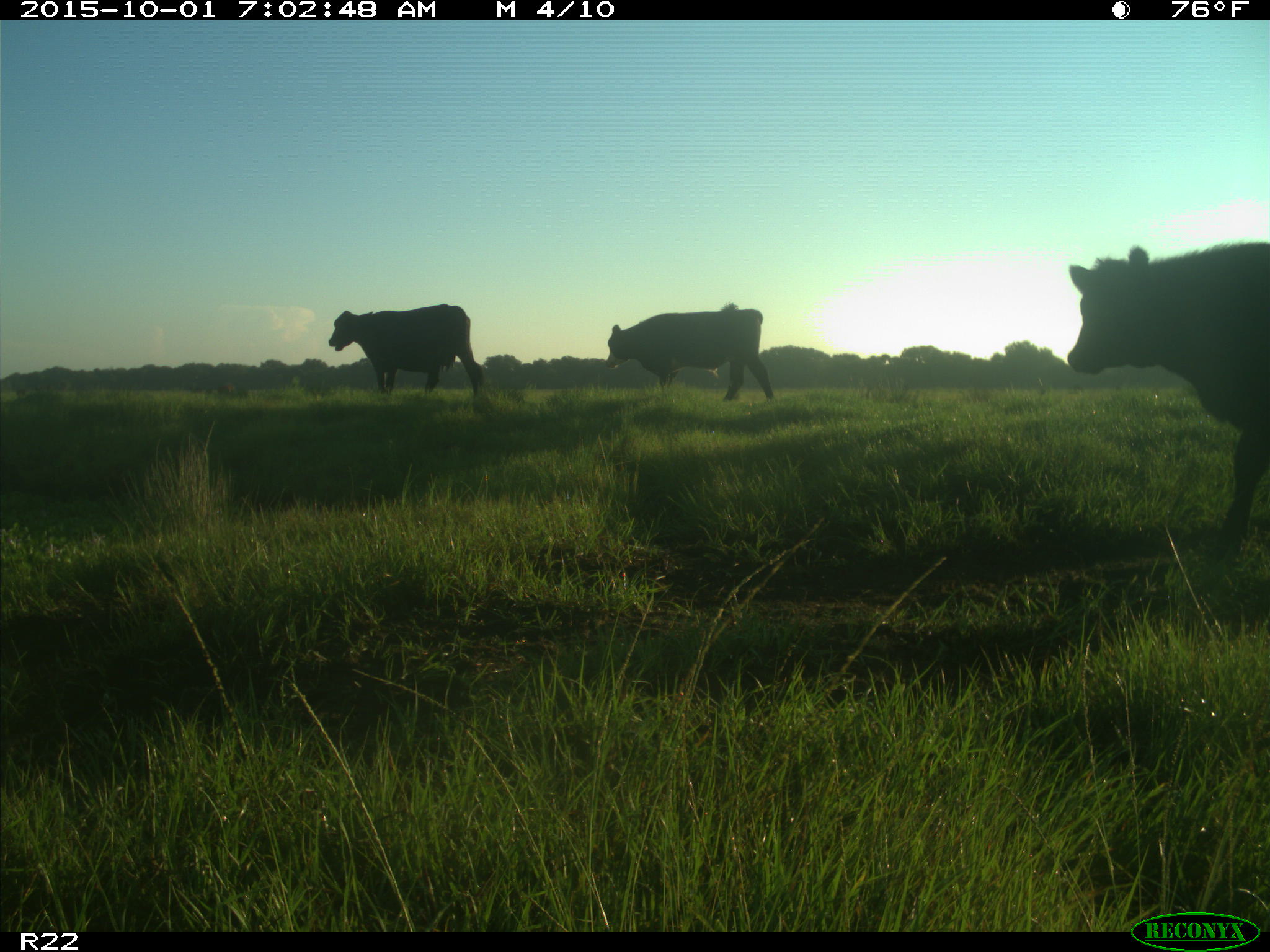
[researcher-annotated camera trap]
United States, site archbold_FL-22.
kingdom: Animalia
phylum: Chordata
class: Mammalia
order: Artiodactyla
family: Bovidae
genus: Bos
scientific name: Bos taurus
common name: domestic cow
Bos taurus (domestic cow).